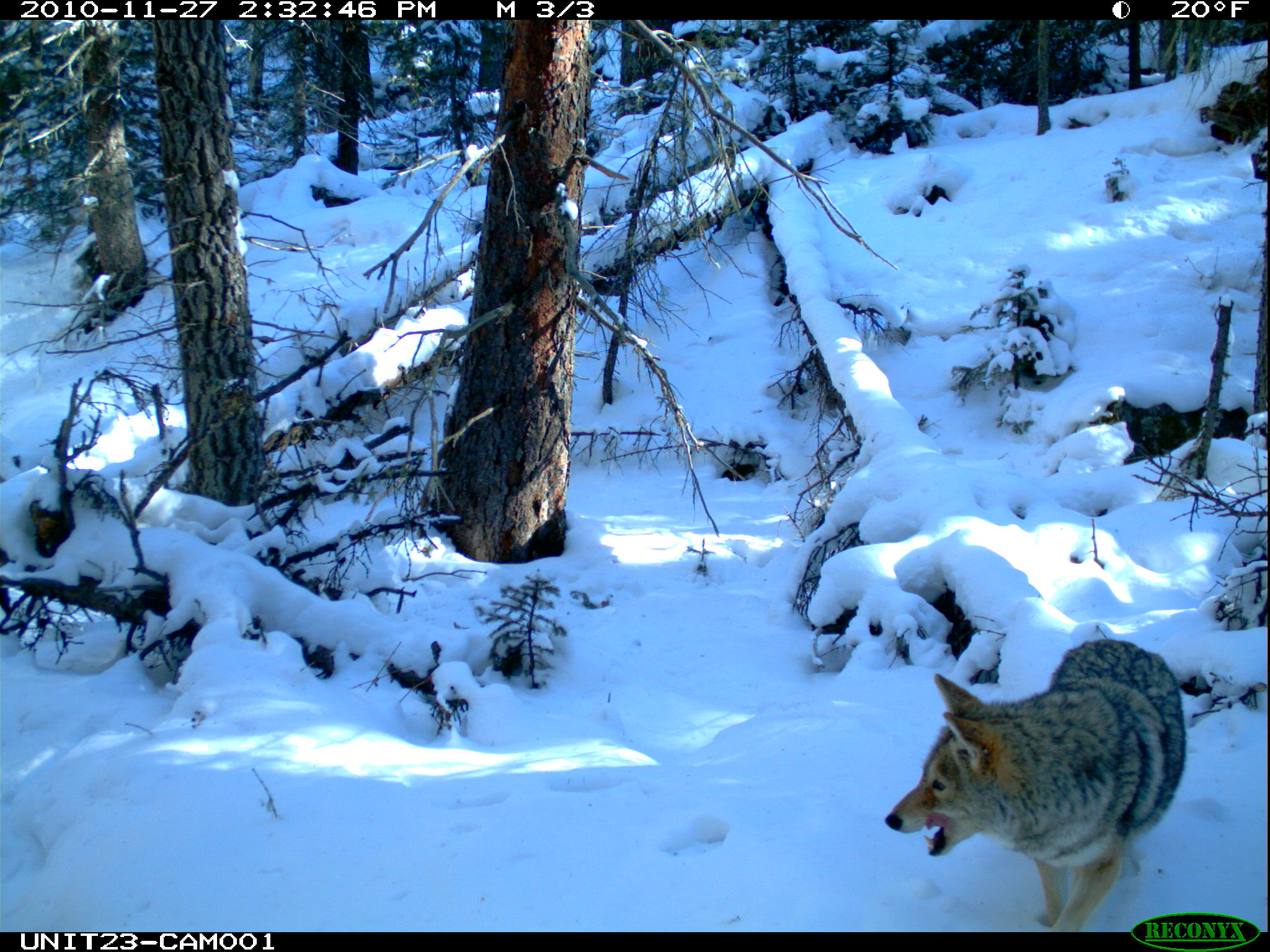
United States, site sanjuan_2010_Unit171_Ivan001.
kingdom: Animalia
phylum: Chordata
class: Mammalia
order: Carnivora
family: Canidae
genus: Canis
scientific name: Canis latrans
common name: coyote